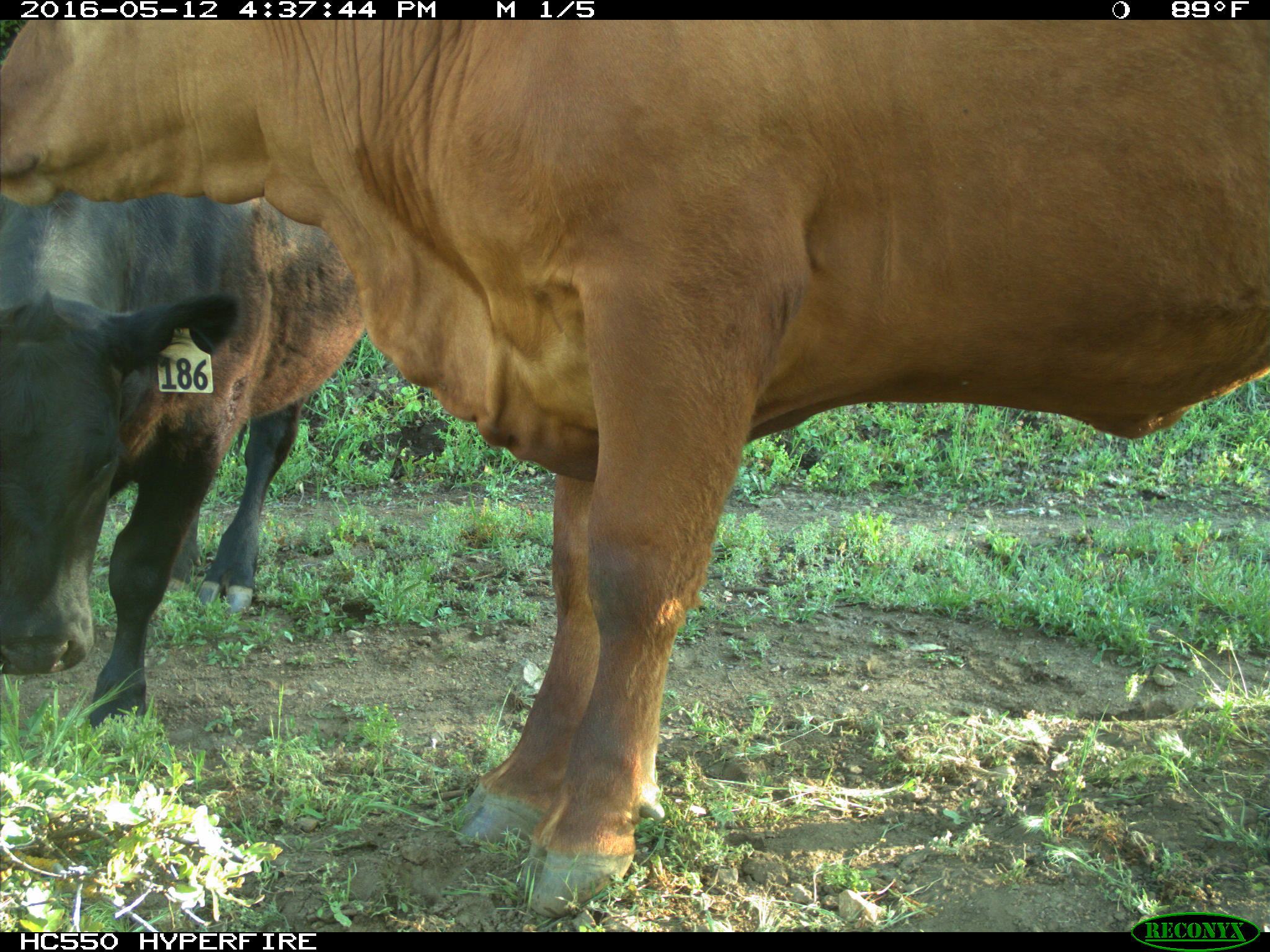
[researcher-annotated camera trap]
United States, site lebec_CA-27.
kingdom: Animalia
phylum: Chordata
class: Mammalia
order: Artiodactyla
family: Bovidae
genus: Bos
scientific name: Bos taurus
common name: domestic cow